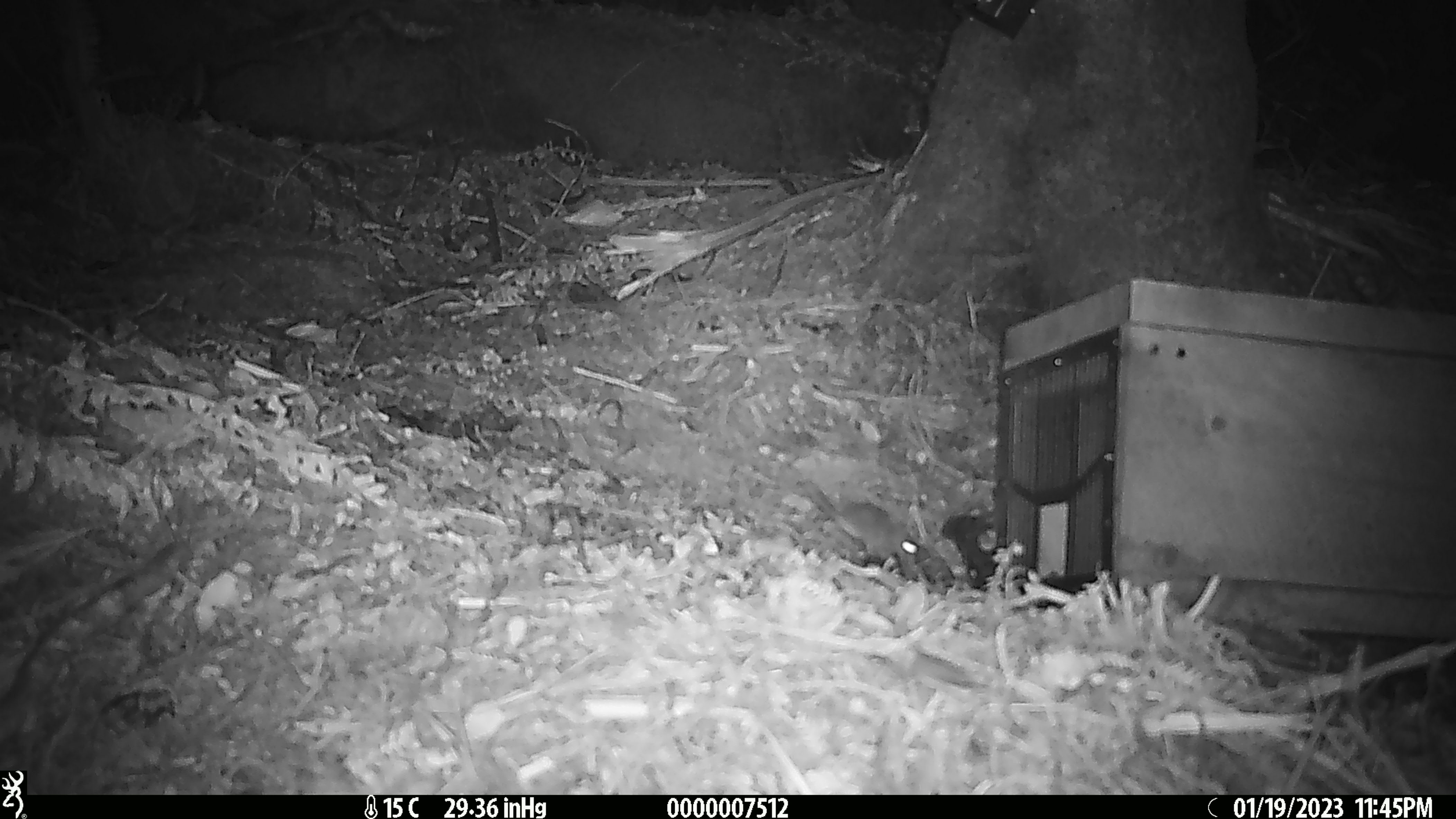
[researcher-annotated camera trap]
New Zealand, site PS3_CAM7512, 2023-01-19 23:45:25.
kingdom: Animalia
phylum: Chordata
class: Mammalia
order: Rodentia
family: Muridae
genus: Mus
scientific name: Mus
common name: mouse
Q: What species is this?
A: Mouse (Mus).